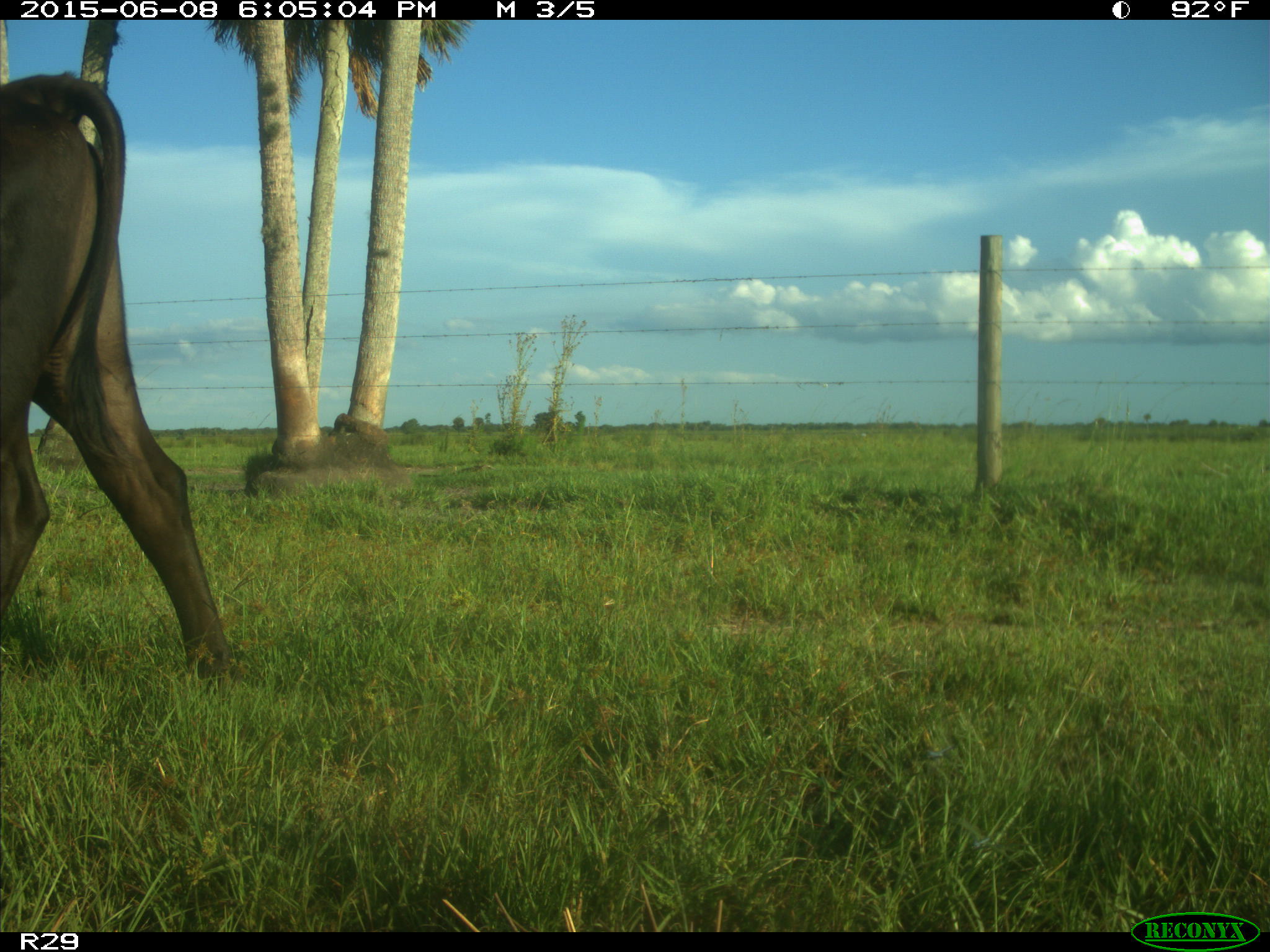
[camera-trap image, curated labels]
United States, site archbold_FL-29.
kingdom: Animalia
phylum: Chordata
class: Mammalia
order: Artiodactyla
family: Bovidae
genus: Bos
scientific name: Bos taurus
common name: domestic cow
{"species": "Bos taurus (domestic cow)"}